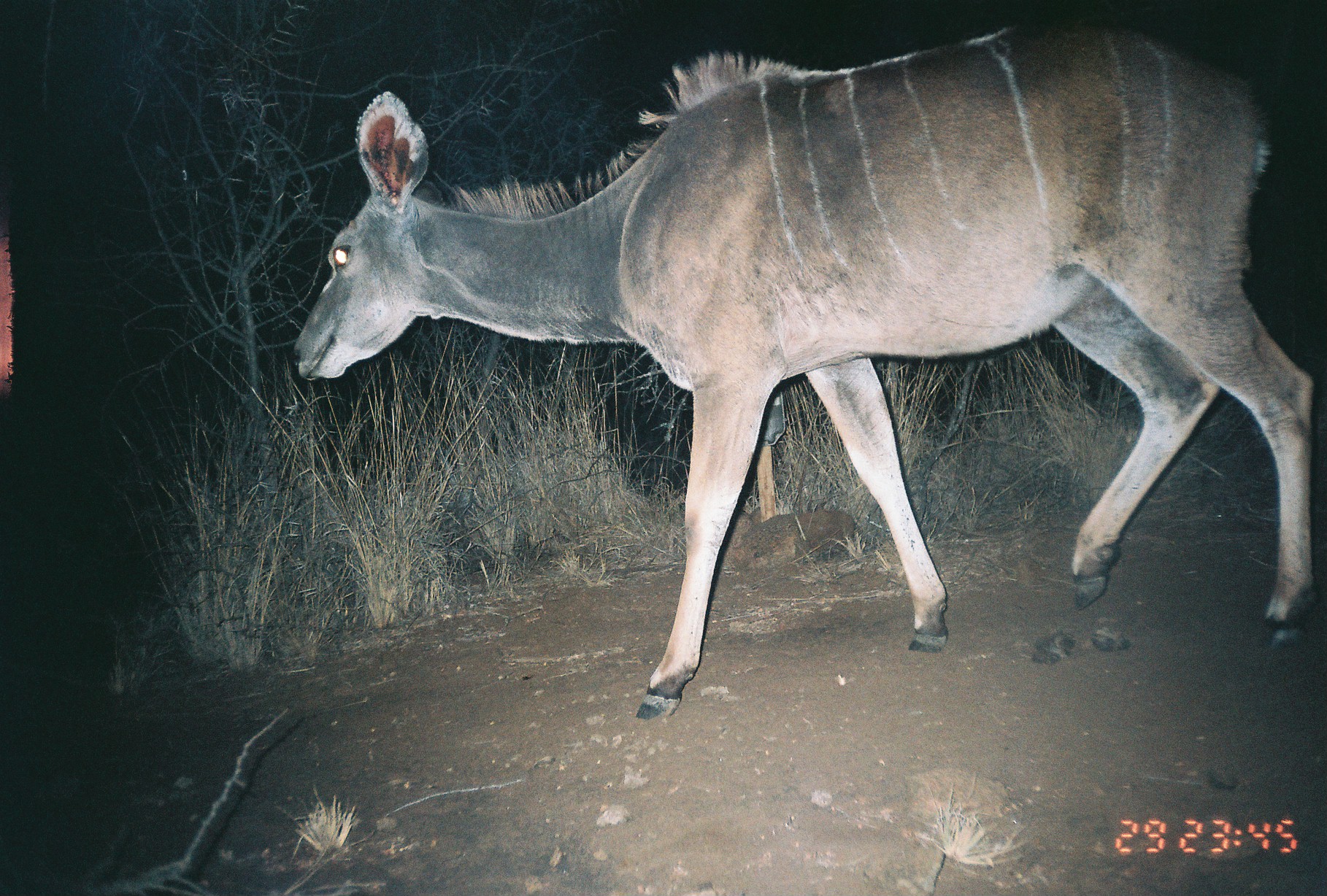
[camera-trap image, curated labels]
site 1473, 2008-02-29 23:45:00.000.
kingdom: Animalia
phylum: Chordata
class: Mammalia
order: Artiodactyla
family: Bovidae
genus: Tragelaphus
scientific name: Tragelaphus strepsiceros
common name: greater kudu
Tragelaphus strepsiceros (greater kudu), count 1.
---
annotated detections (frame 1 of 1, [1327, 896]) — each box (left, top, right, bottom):
tragelaphus strepsiceros: (288, 13, 1319, 721)